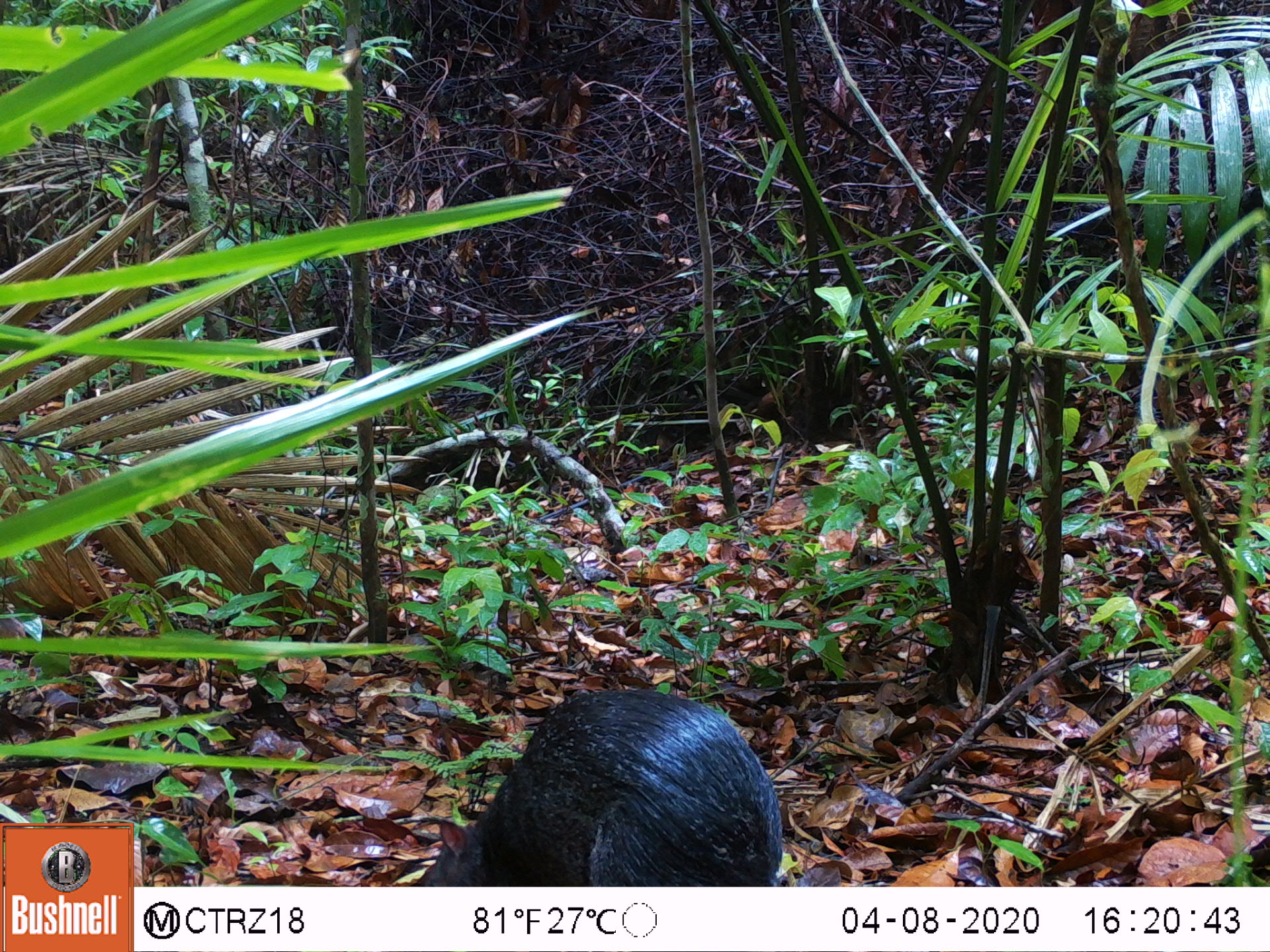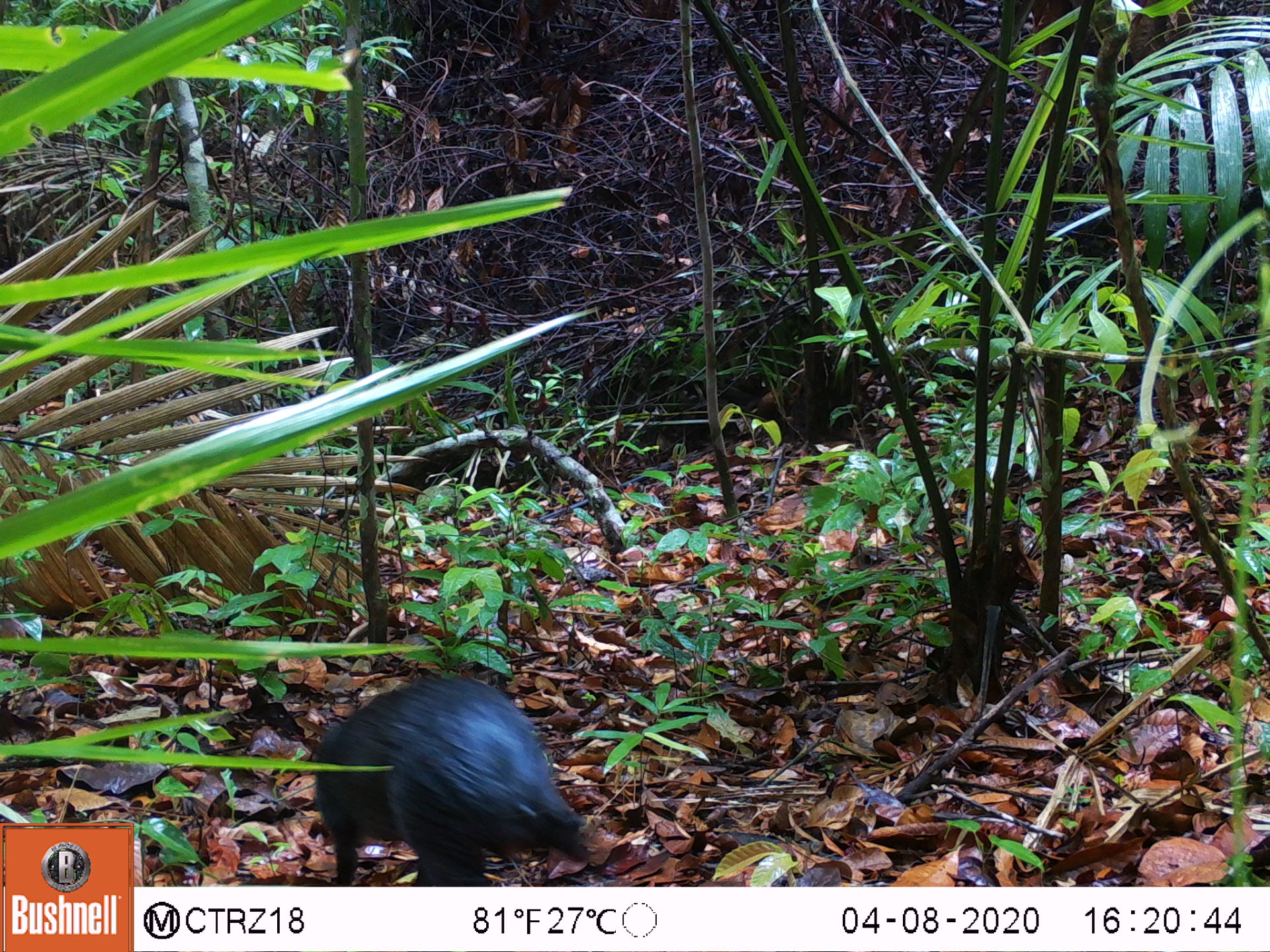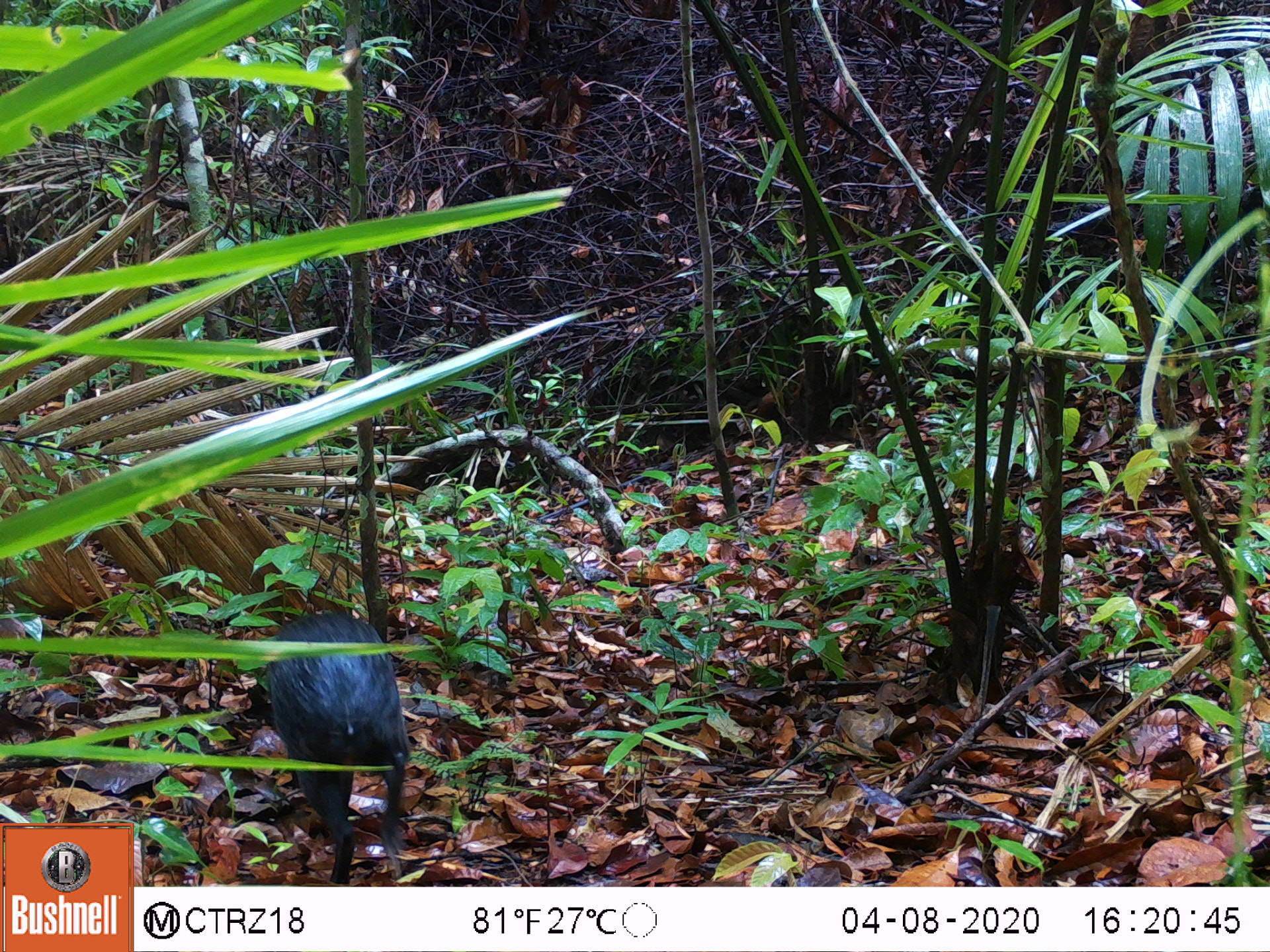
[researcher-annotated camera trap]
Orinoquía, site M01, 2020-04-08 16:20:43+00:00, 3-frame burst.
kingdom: Animalia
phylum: Chordata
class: Mammalia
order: Rodentia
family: Dasyproctidae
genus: Dasyprocta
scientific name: Dasyprocta fuliginosa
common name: black agouti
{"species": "black agouti (Dasyprocta fuliginosa)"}